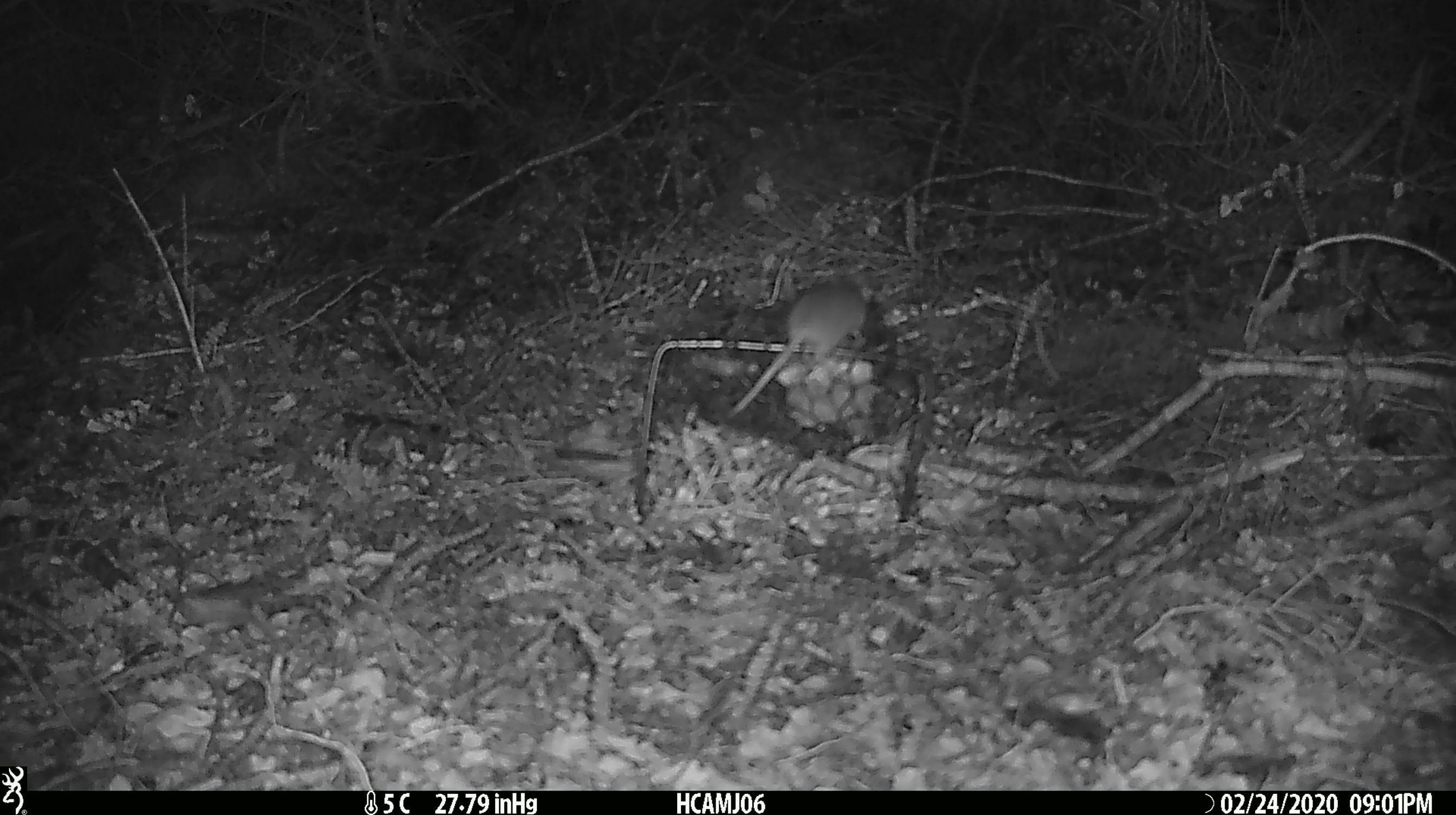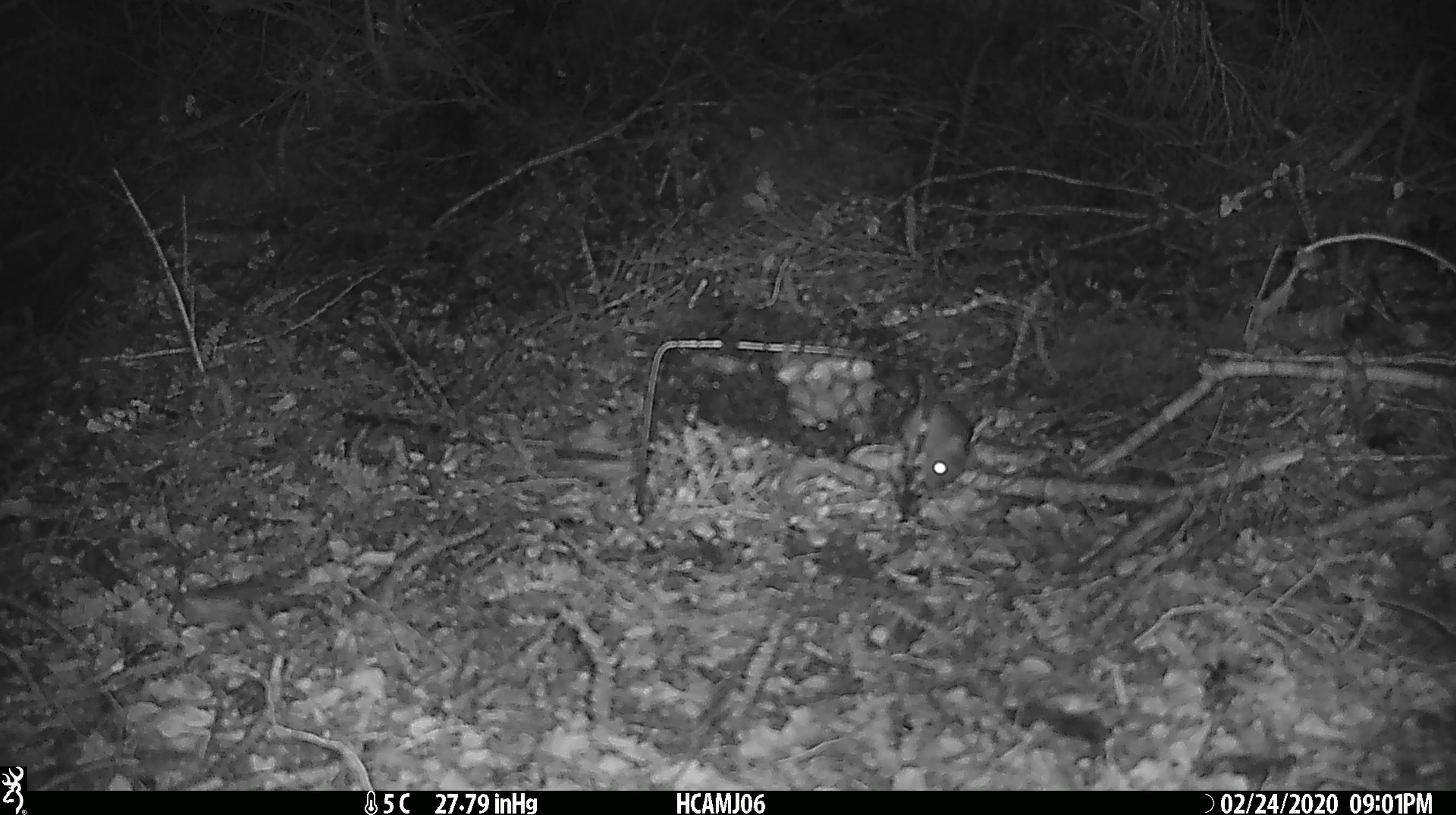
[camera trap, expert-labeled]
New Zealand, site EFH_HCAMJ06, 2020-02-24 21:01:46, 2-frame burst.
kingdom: Animalia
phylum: Chordata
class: Mammalia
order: Rodentia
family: Muridae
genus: Mus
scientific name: Mus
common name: mouse